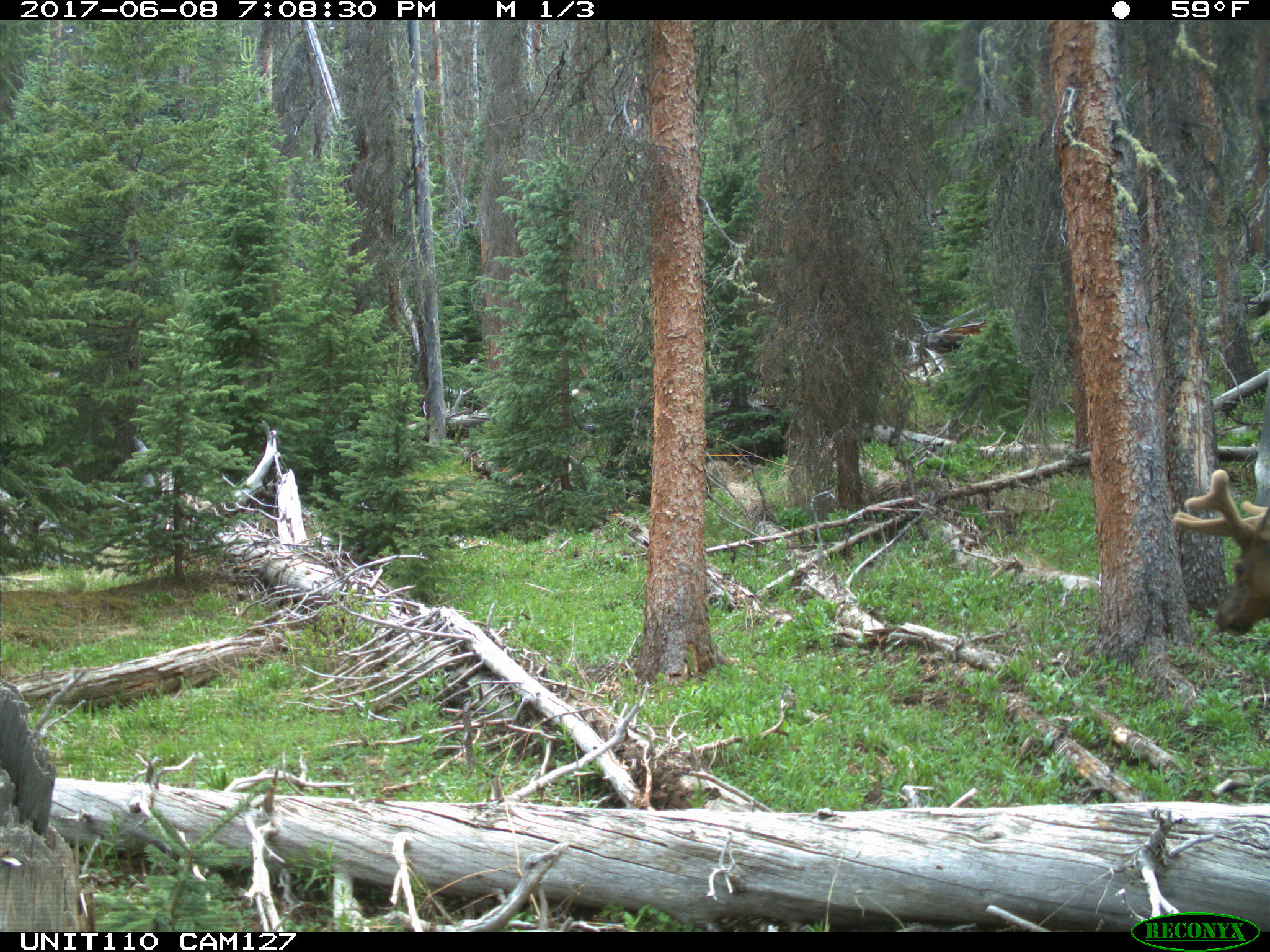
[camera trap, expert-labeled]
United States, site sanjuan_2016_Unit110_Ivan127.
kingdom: Animalia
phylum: Chordata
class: Mammalia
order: Artiodactyla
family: Cervidae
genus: Cervus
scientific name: Cervus elaphus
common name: red deer